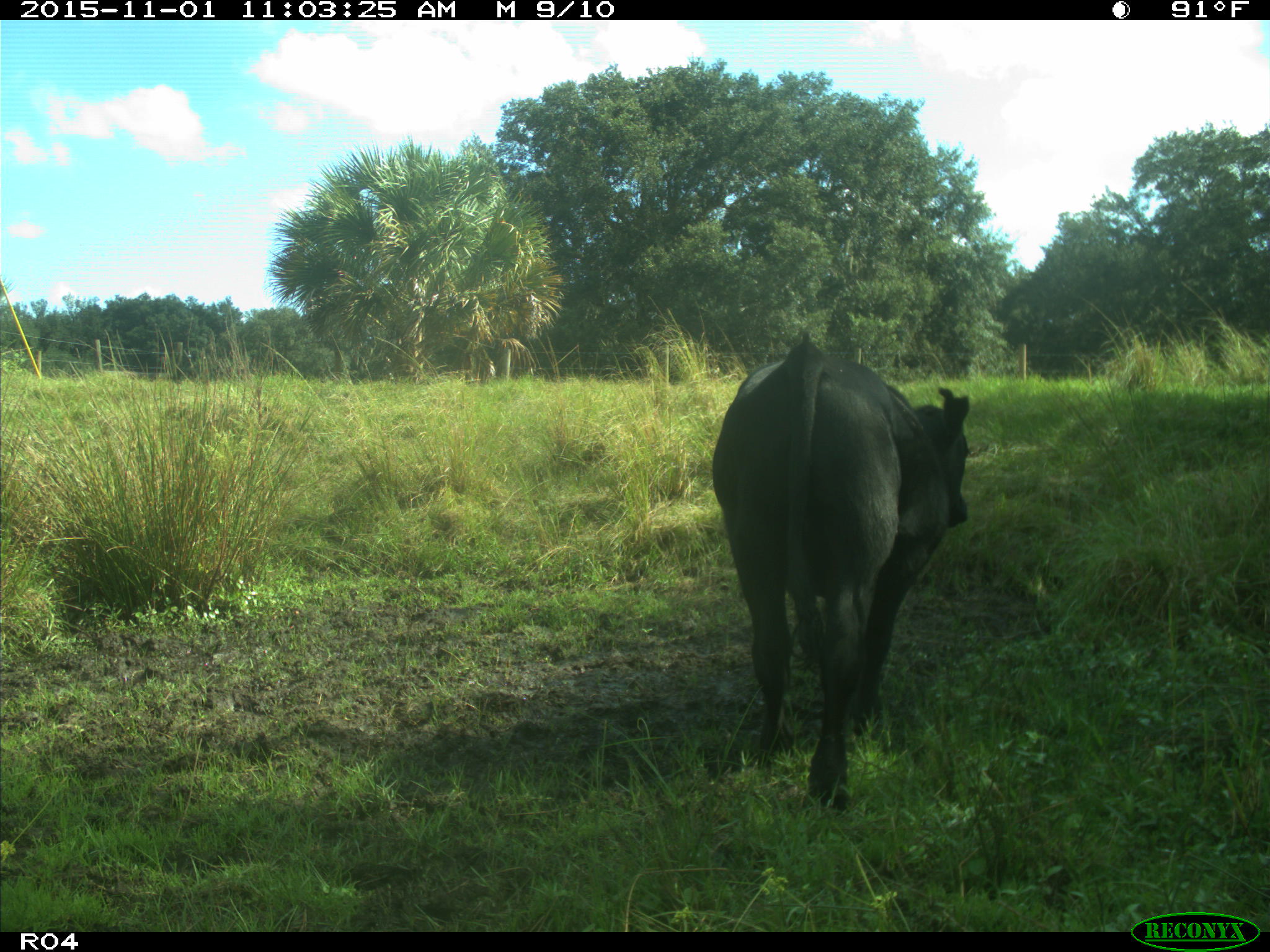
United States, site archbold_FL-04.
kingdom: Animalia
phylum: Chordata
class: Mammalia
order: Artiodactyla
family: Bovidae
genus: Bos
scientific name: Bos taurus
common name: domestic cow